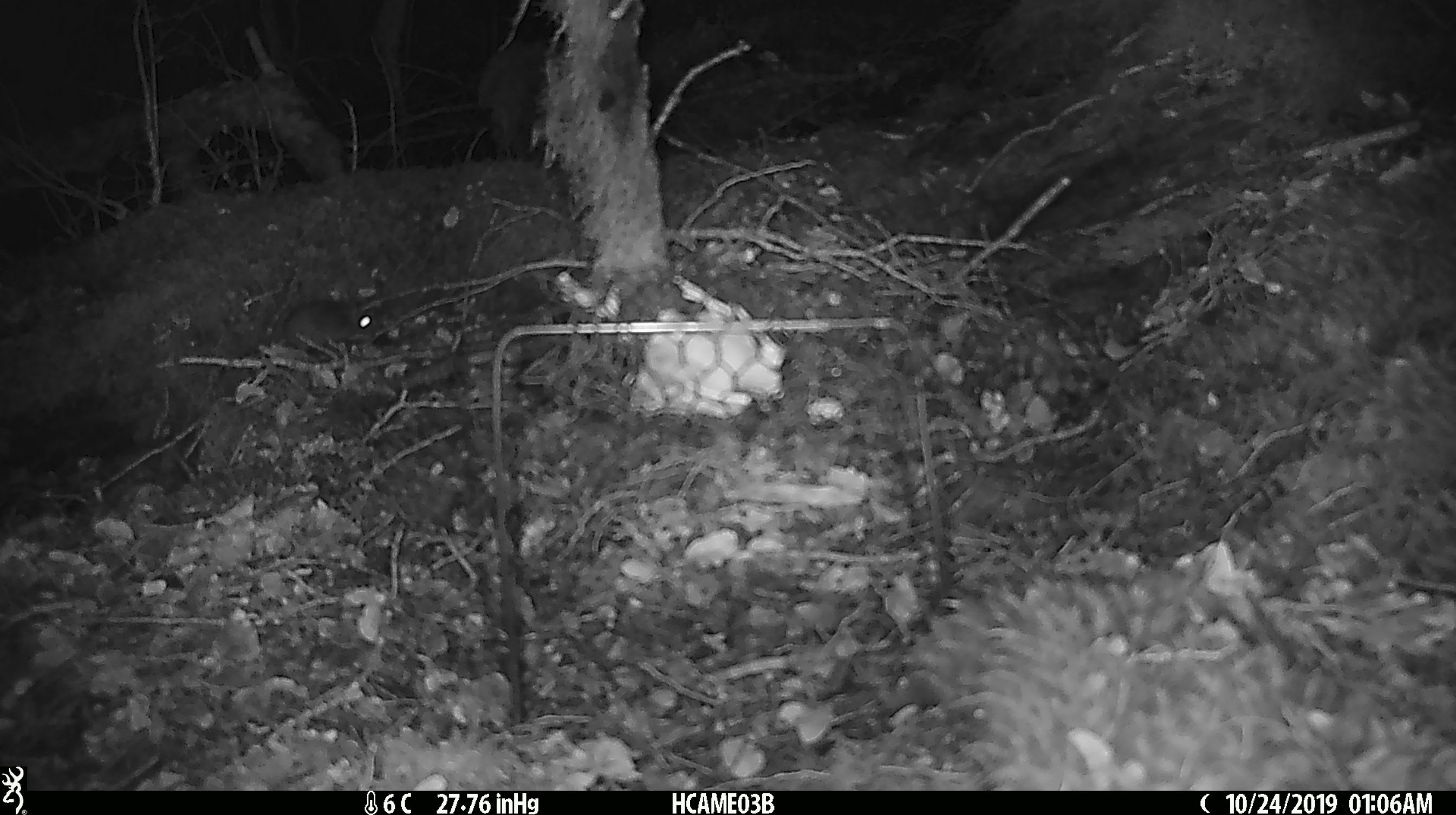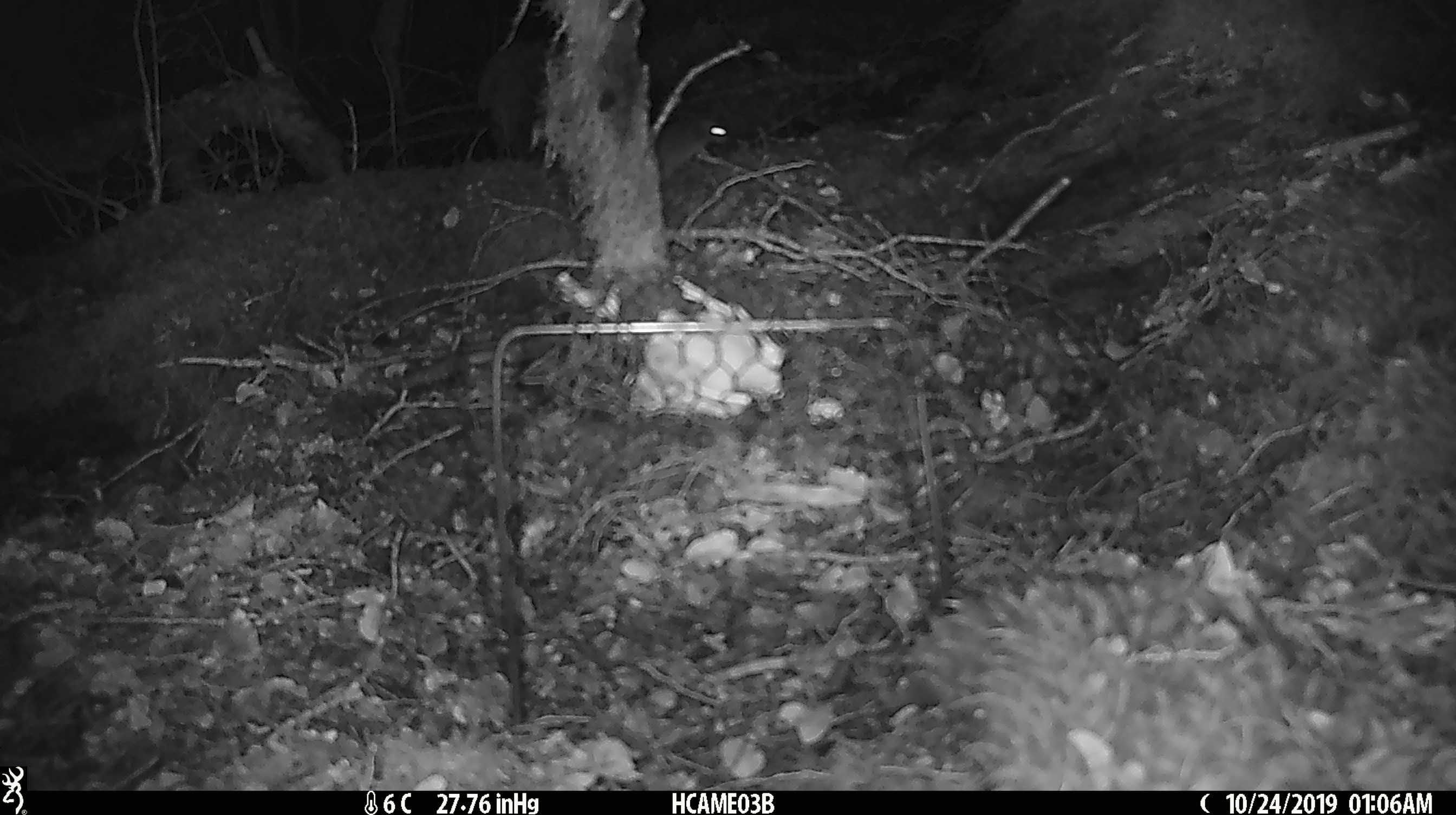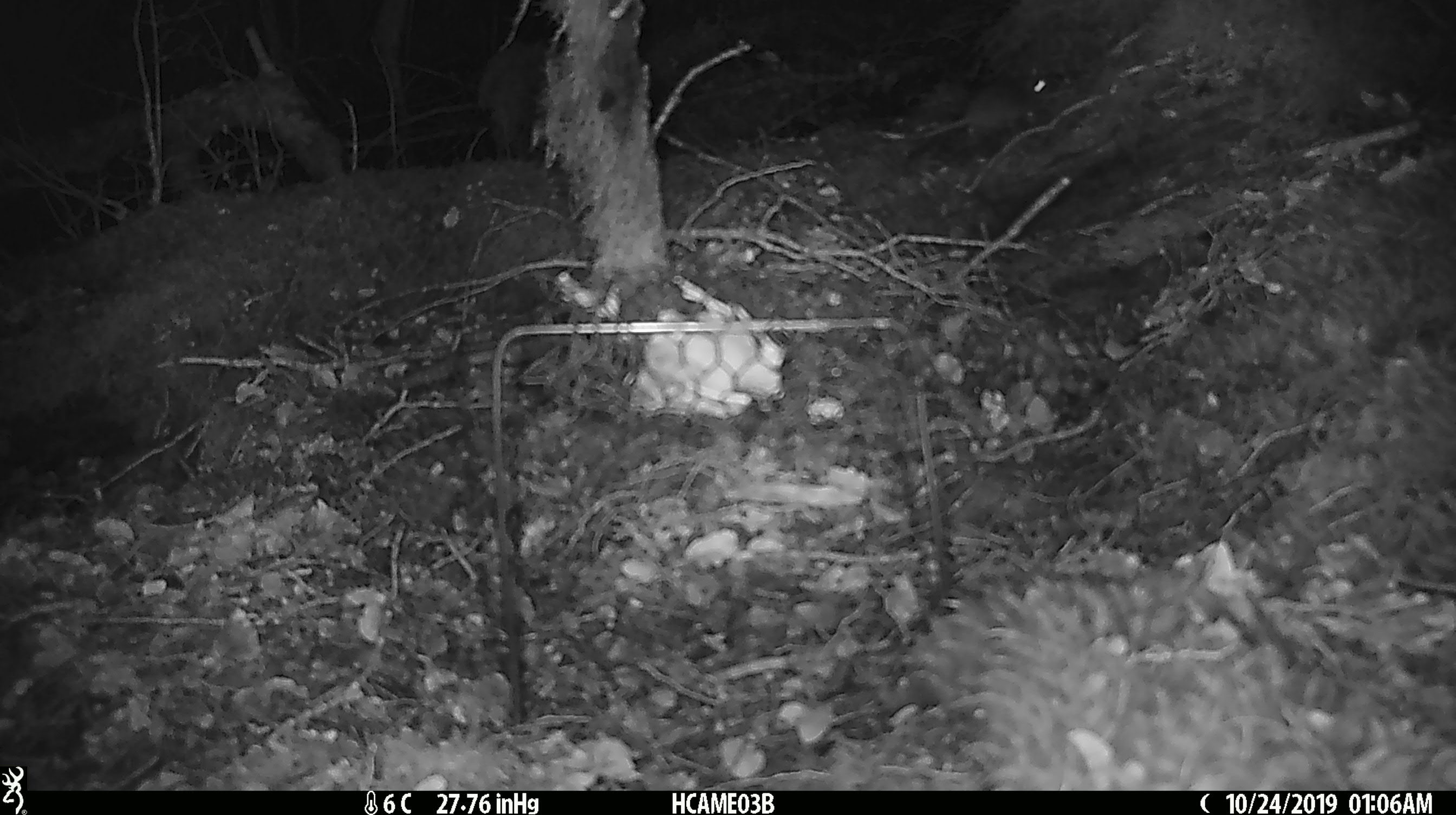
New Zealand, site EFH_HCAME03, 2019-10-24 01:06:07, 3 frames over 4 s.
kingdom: Animalia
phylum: Chordata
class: Mammalia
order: Rodentia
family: Muridae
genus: Mus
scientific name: Mus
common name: mouse